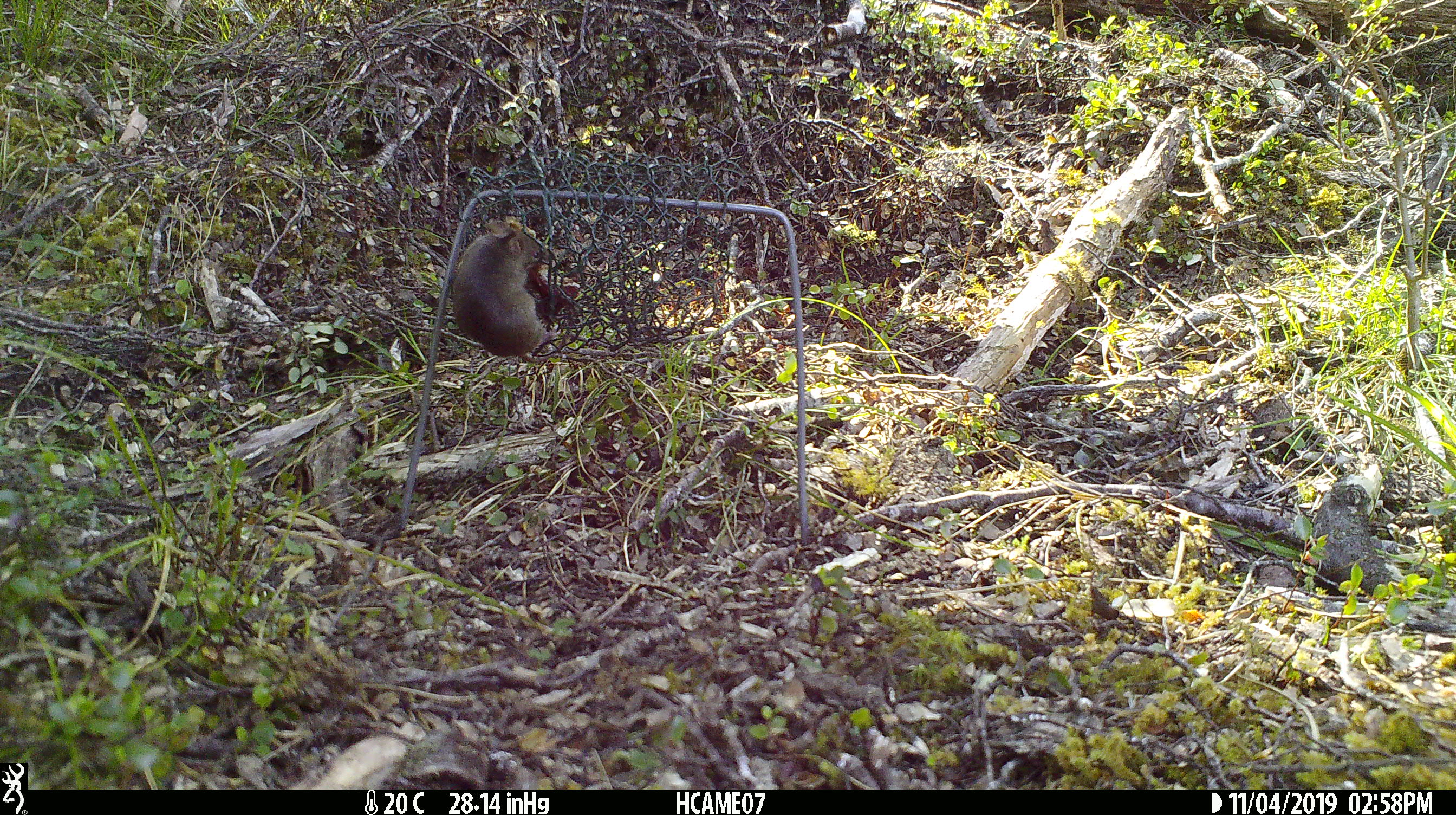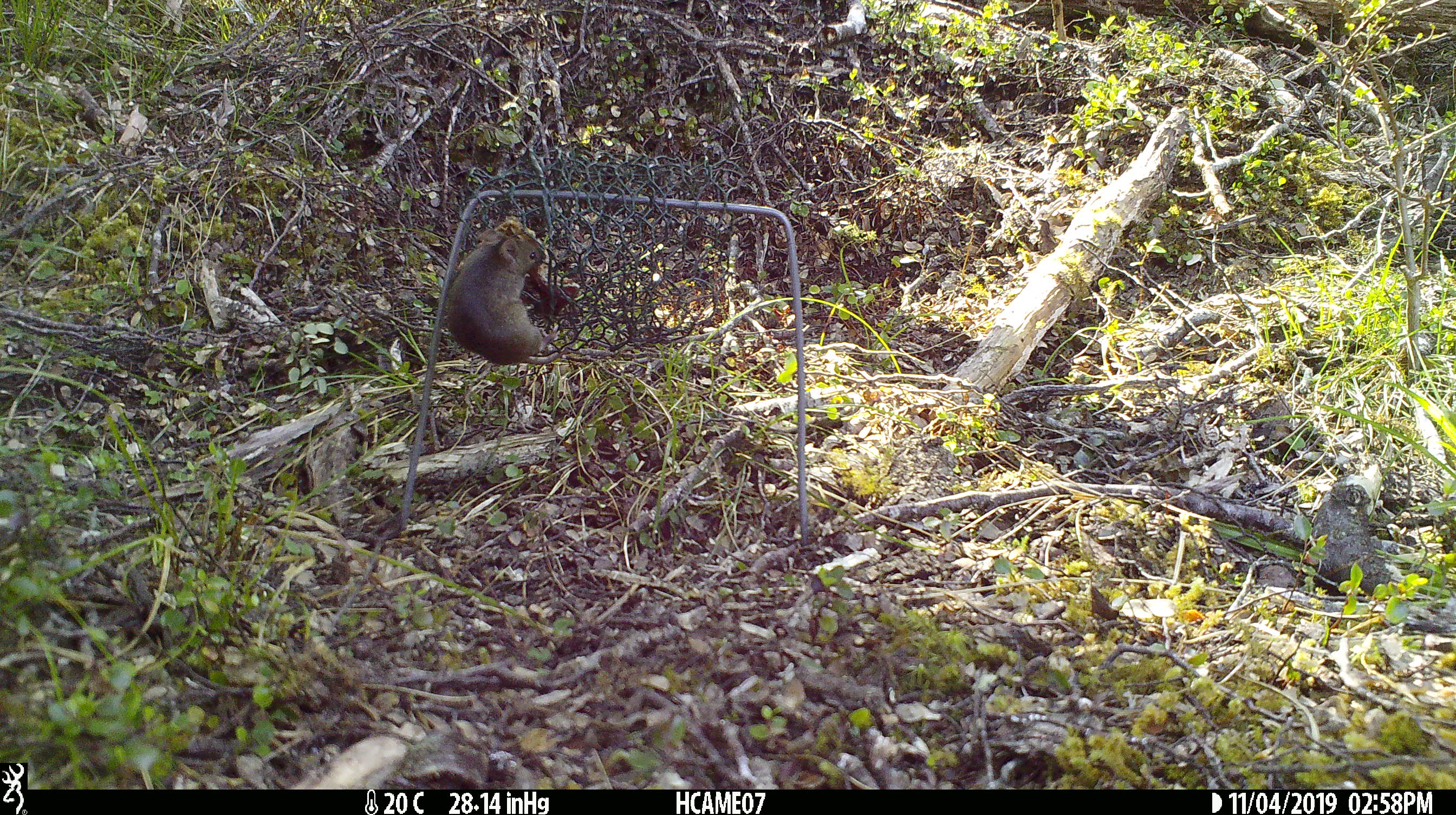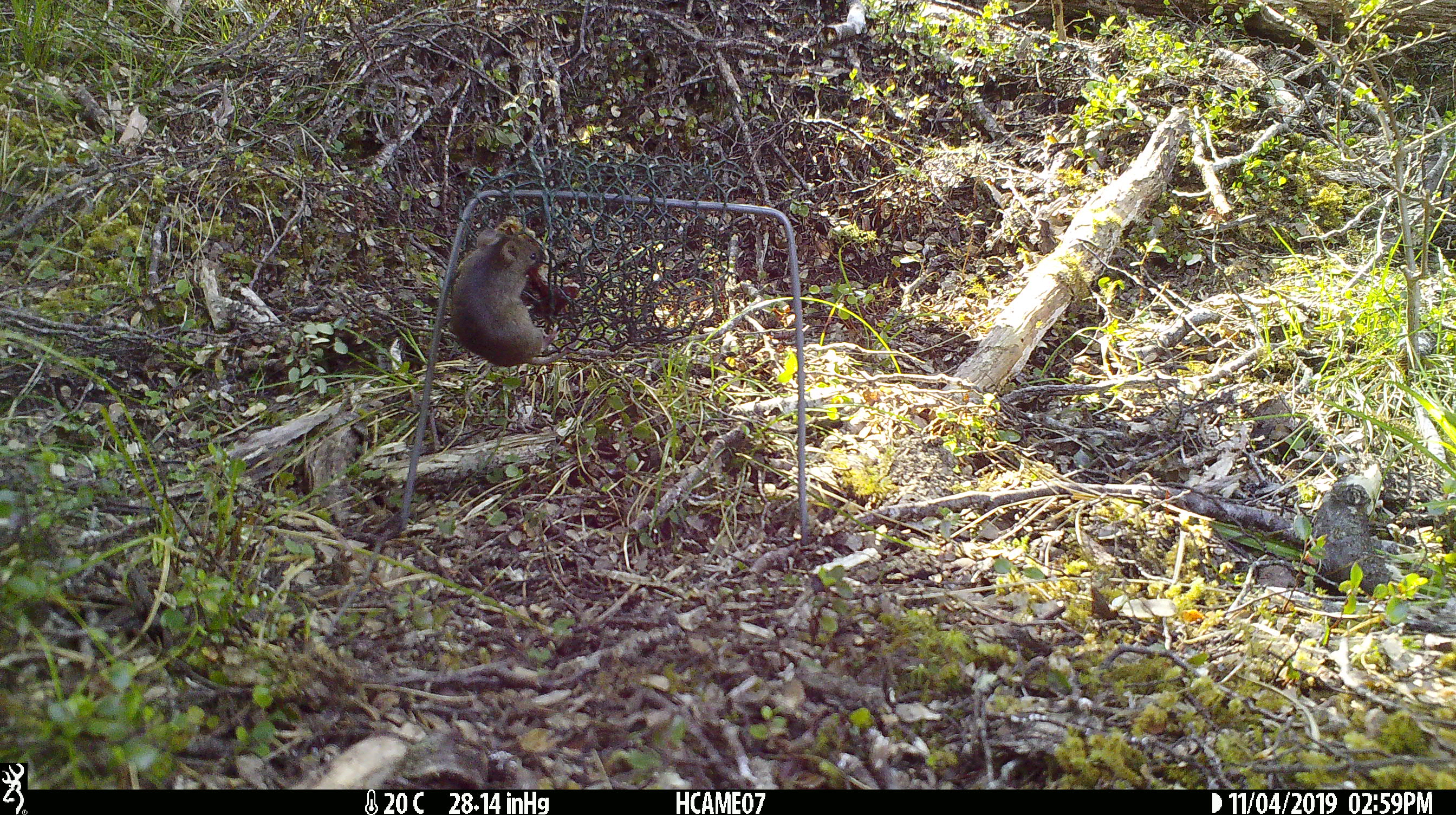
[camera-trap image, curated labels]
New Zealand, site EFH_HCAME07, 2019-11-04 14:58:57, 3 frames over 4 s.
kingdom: Animalia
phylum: Chordata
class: Mammalia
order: Rodentia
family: Muridae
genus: Mus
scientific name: Mus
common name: mouse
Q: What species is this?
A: Mouse (Mus).